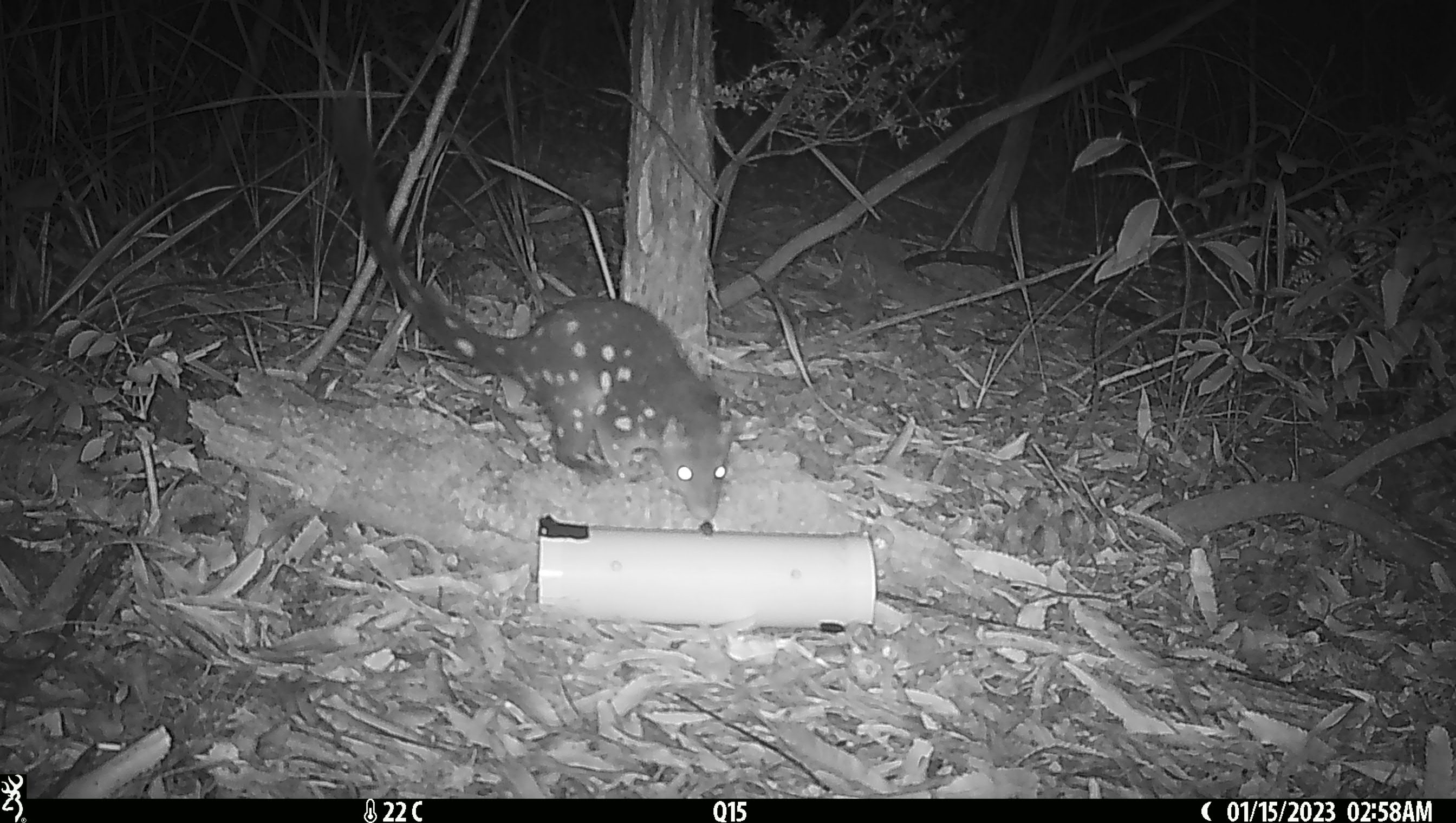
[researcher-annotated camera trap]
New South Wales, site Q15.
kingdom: Animalia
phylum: Chordata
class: Mammalia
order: Dasyuromorphia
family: Dasyuridae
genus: Dasyurus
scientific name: Dasyurus maculatus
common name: spotted-tailed quoll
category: quoll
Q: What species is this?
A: Quoll (spotted-tailed quoll) (Dasyurus maculatus).